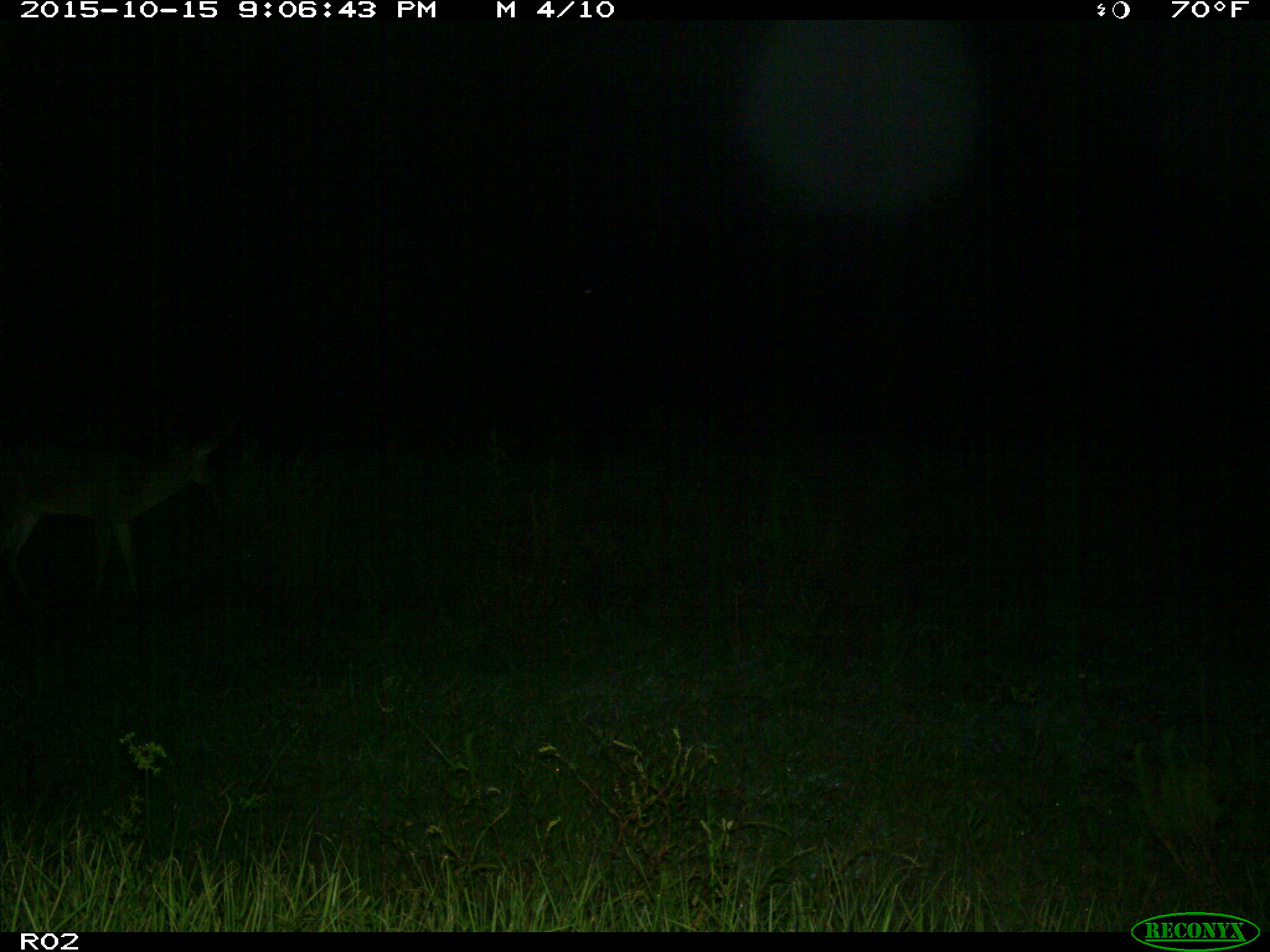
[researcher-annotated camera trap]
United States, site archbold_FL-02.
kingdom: Animalia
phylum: Chordata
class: Mammalia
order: Artiodactyla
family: Cervidae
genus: Odocoileus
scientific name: Odocoileus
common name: deer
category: unidentified deer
Unidentified deer (deer) (Odocoileus).